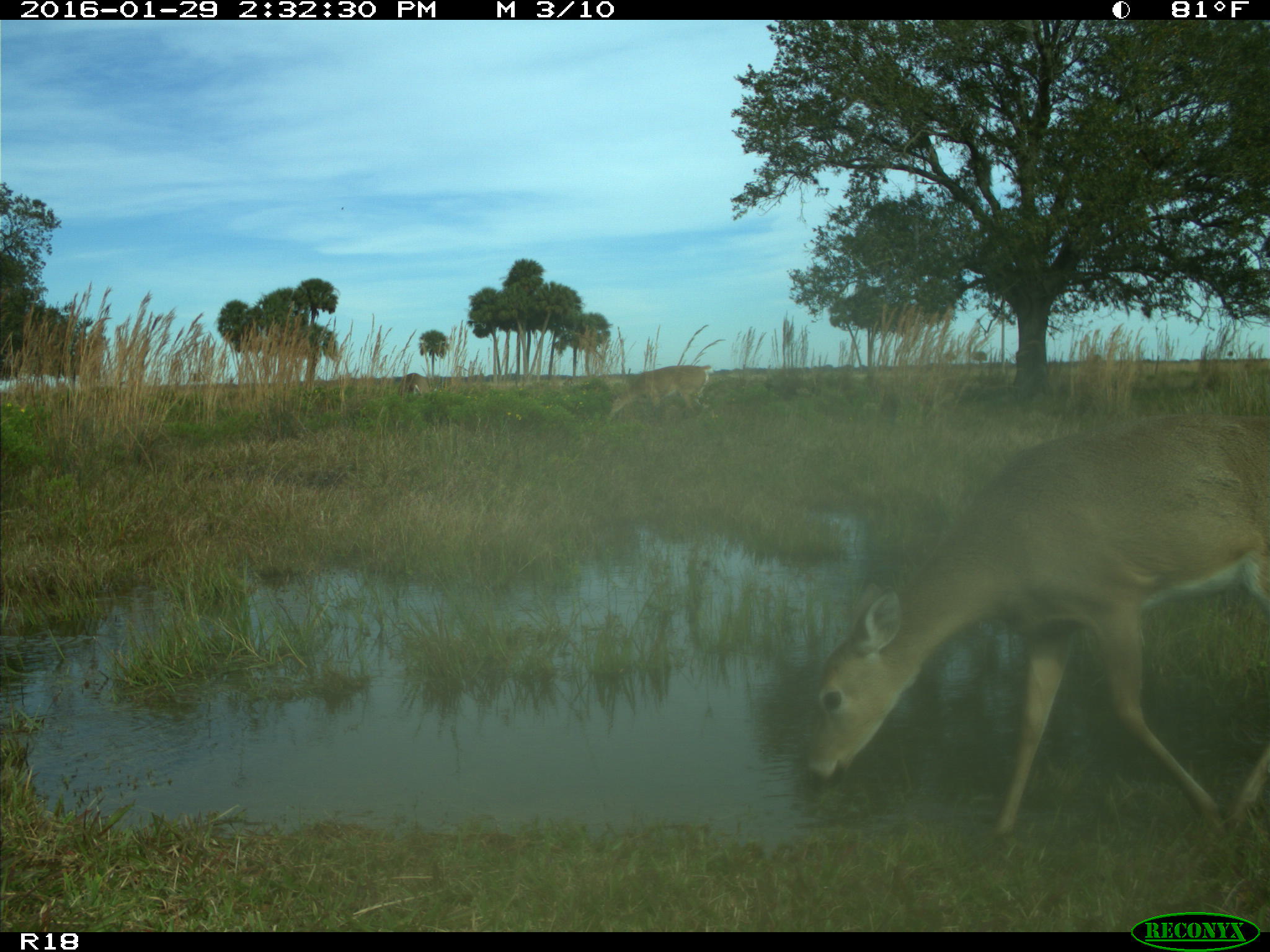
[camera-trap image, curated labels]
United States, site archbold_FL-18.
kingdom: Animalia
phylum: Chordata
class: Mammalia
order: Artiodactyla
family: Cervidae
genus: Odocoileus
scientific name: Odocoileus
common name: deer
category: unidentified deer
Unidentified deer (deer) (Odocoileus).